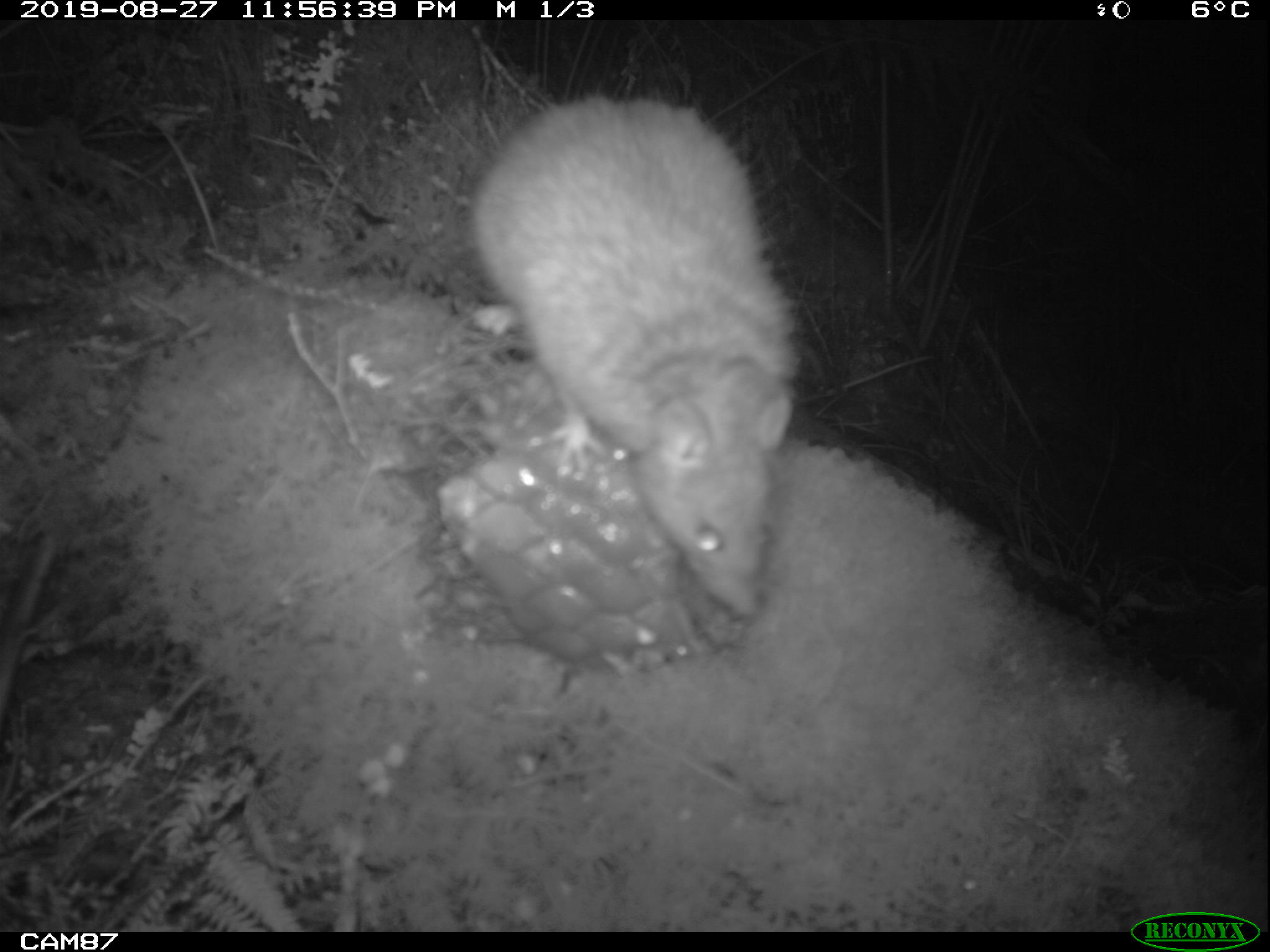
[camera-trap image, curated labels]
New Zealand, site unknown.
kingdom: Animalia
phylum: Chordata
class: Mammalia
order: Rodentia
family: Muridae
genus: Rattus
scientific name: Rattus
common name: rat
Rat (Rattus).